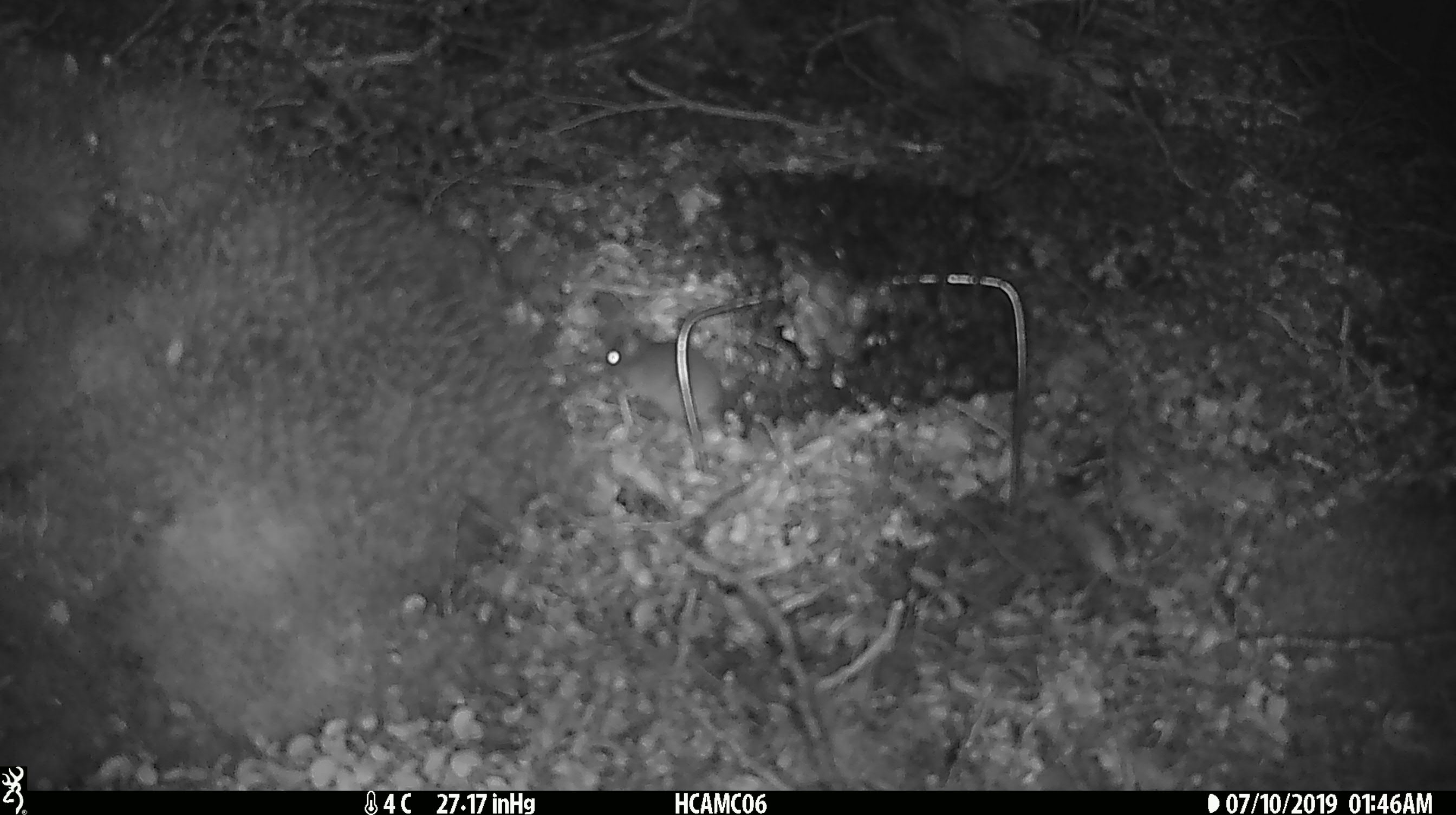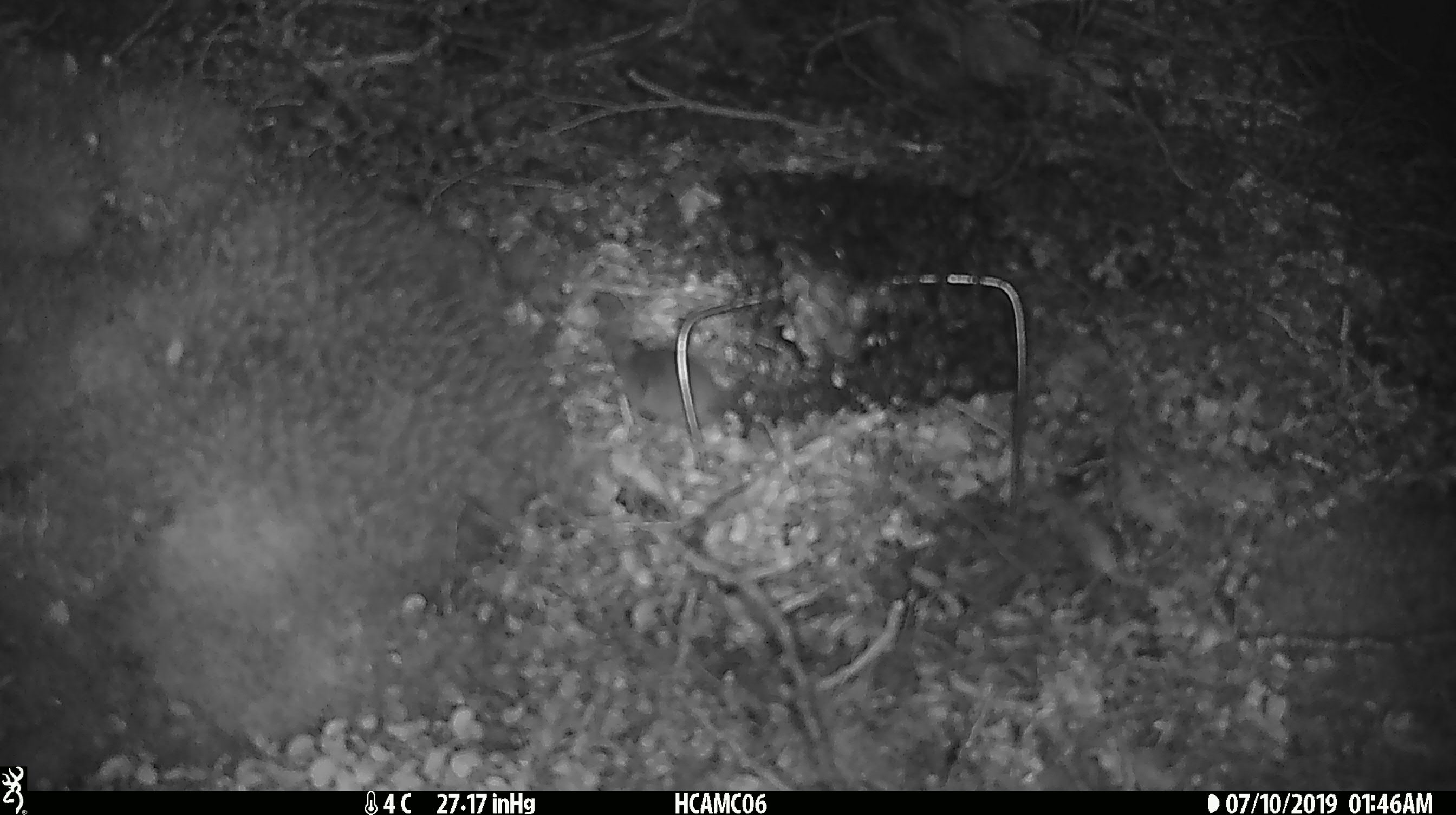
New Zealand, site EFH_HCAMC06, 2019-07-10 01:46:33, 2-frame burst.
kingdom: Animalia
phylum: Chordata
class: Mammalia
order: Rodentia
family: Muridae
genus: Mus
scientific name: Mus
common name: mouse